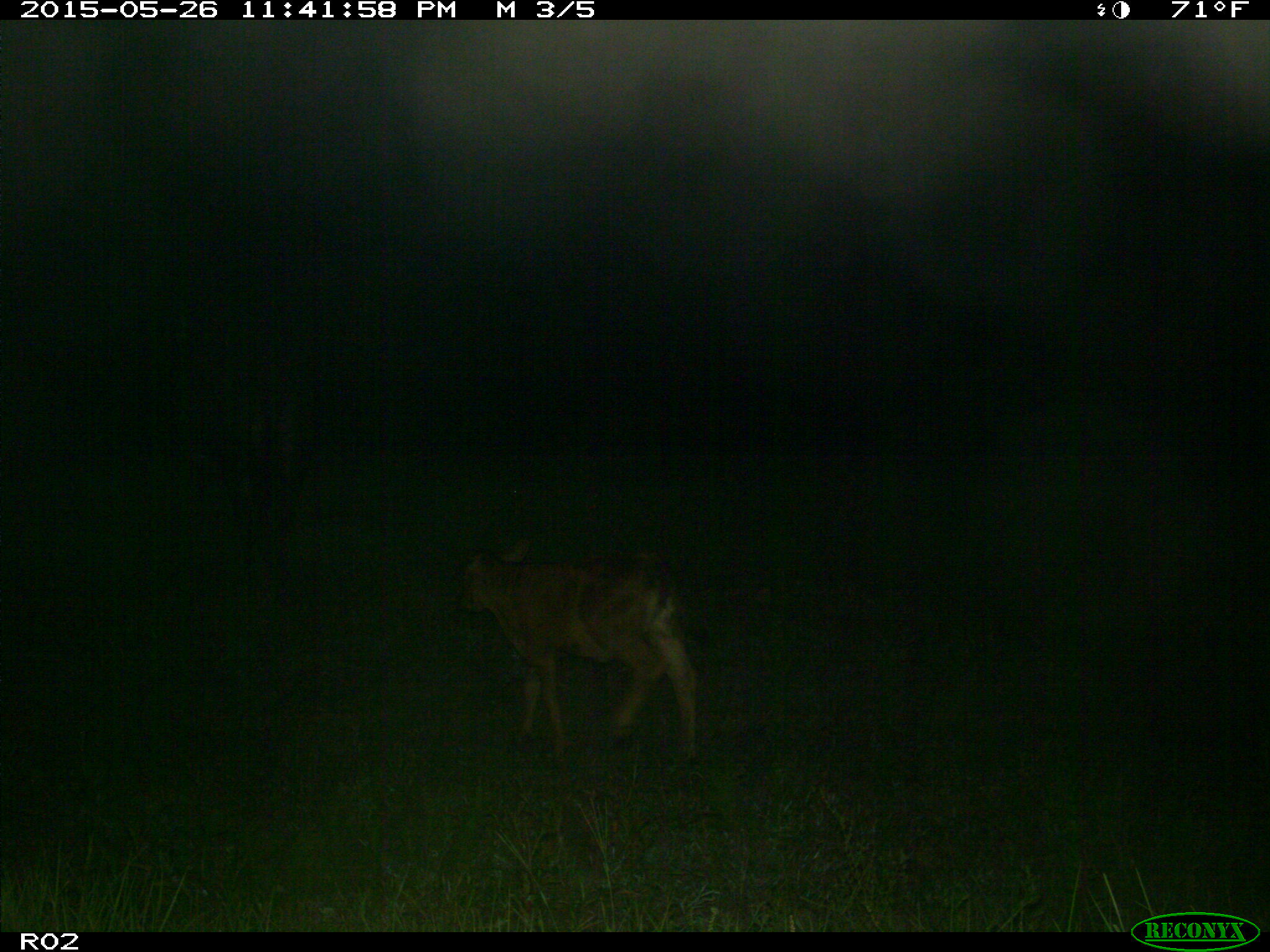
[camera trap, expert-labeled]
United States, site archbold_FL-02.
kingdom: Animalia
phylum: Chordata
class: Mammalia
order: Artiodactyla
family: Bovidae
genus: Bos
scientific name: Bos taurus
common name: domestic cow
Bos taurus (domestic cow).